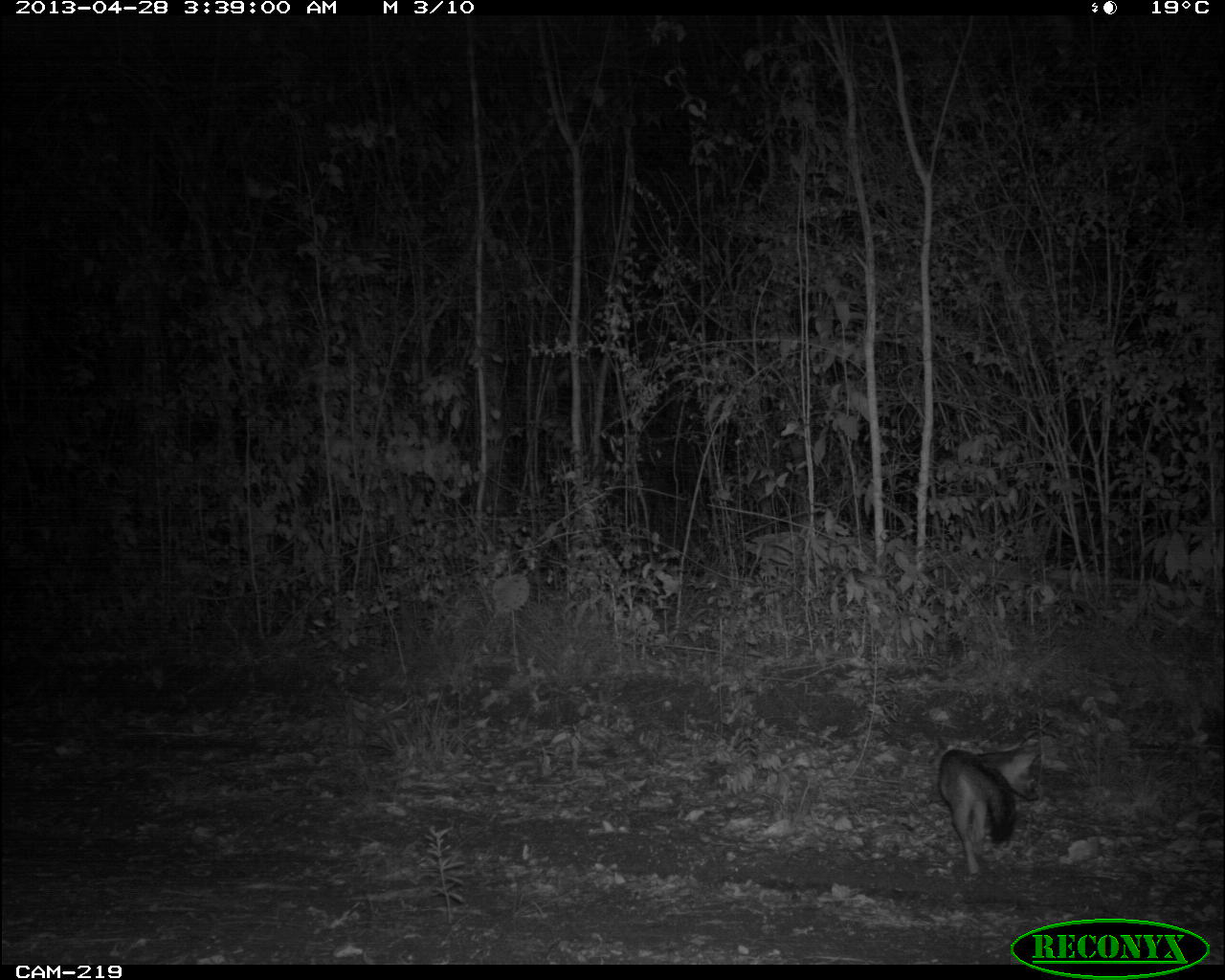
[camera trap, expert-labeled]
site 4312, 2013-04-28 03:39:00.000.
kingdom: Animalia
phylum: Chordata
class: Mammalia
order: Carnivora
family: Canidae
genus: Urocyon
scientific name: Urocyon cinereoargenteus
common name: gray fox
Urocyon cinereoargenteus (gray fox), count 1.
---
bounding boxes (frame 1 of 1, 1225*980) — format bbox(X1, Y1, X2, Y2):
urocyon cinereoargenteus: bbox(938, 748, 1040, 874)